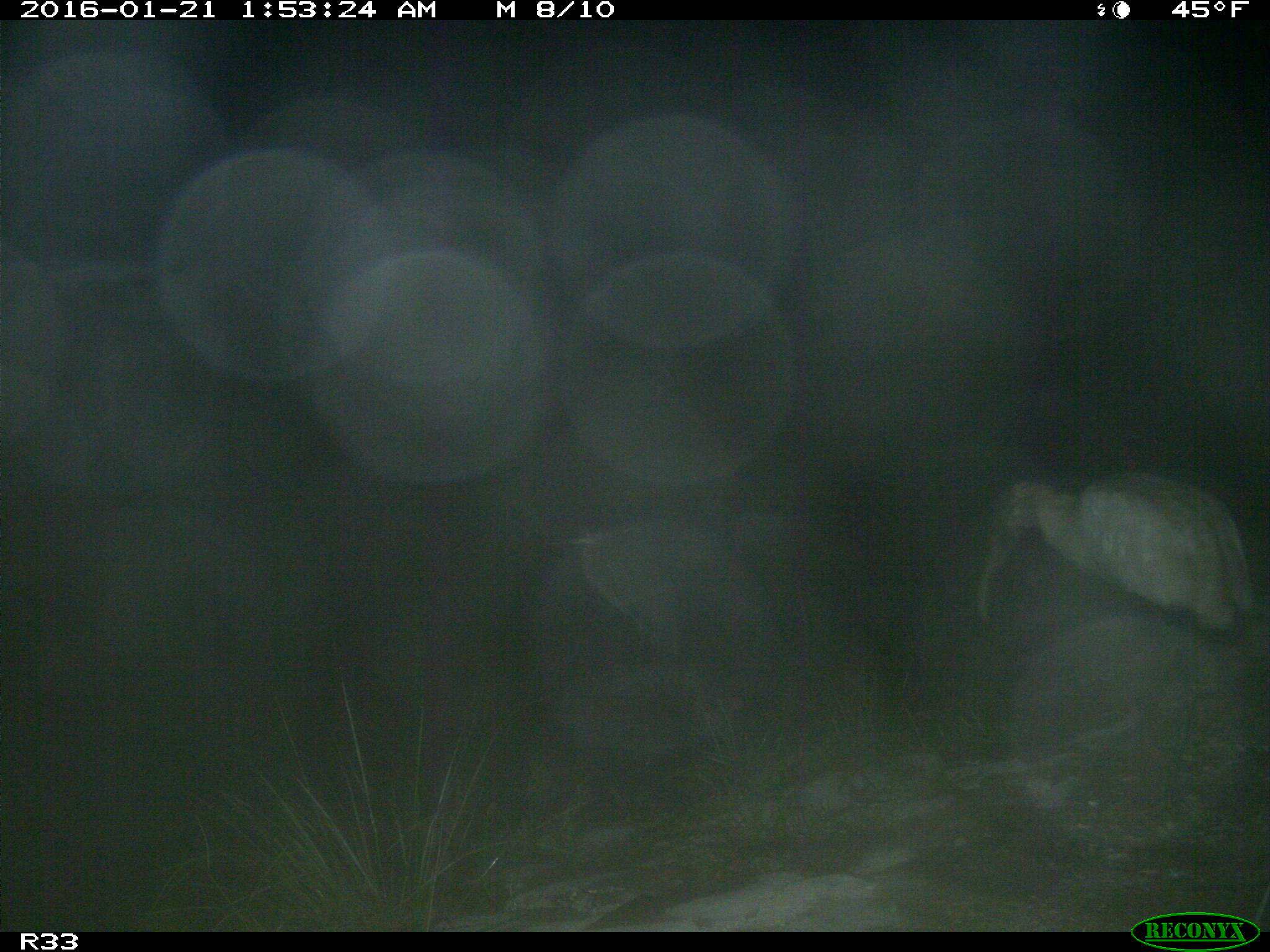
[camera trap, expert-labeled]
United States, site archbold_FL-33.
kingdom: Animalia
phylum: Chordata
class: Aves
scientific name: Aves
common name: birds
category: unidentified bird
Unidentified bird (birds) (Aves).